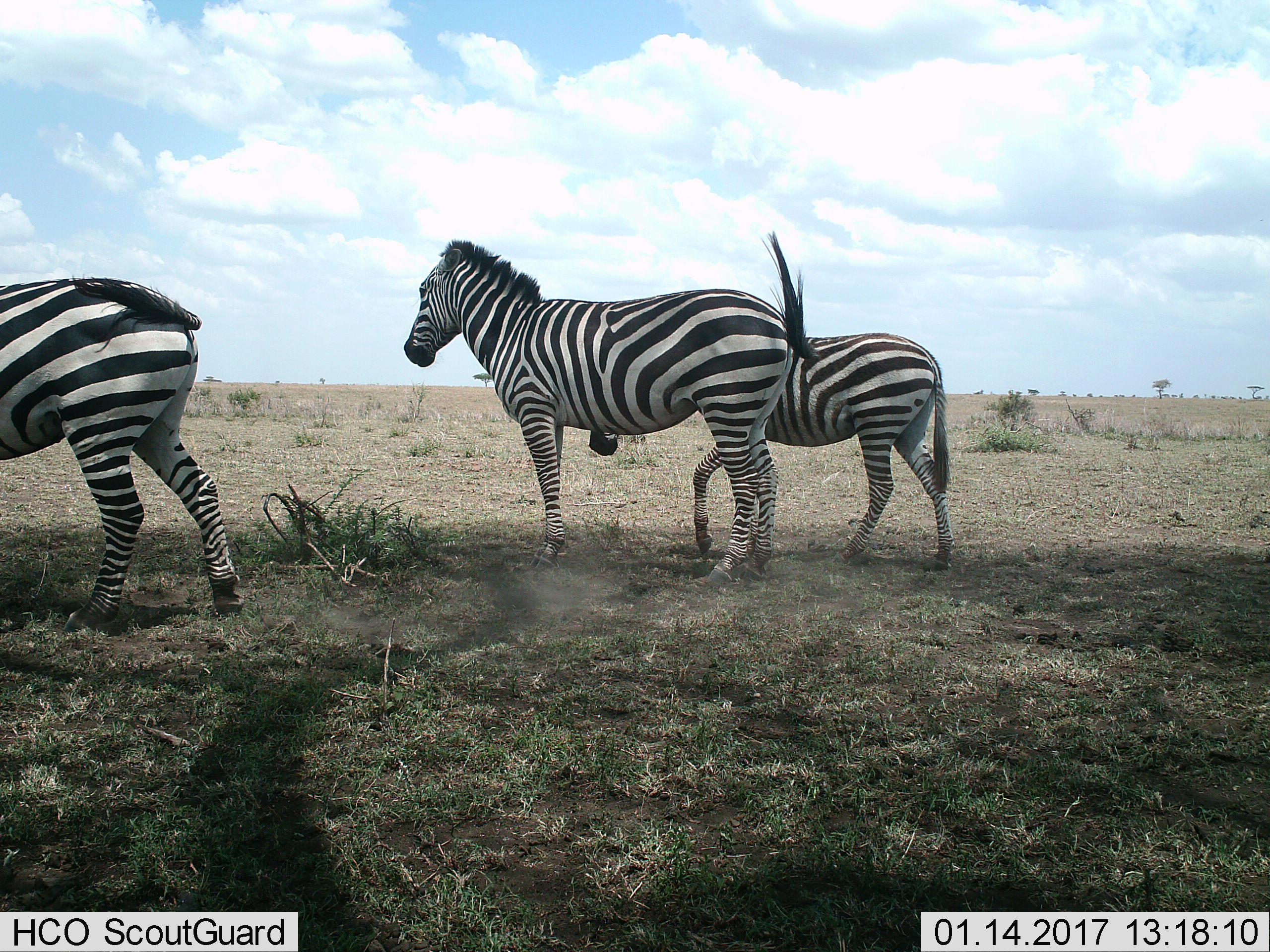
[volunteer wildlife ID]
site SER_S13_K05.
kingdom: Animalia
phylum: Chordata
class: Mammalia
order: Perissodactyla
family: Equidae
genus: Equus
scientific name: Equus quagga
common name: plains zebra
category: zebraplains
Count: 3.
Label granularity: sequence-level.